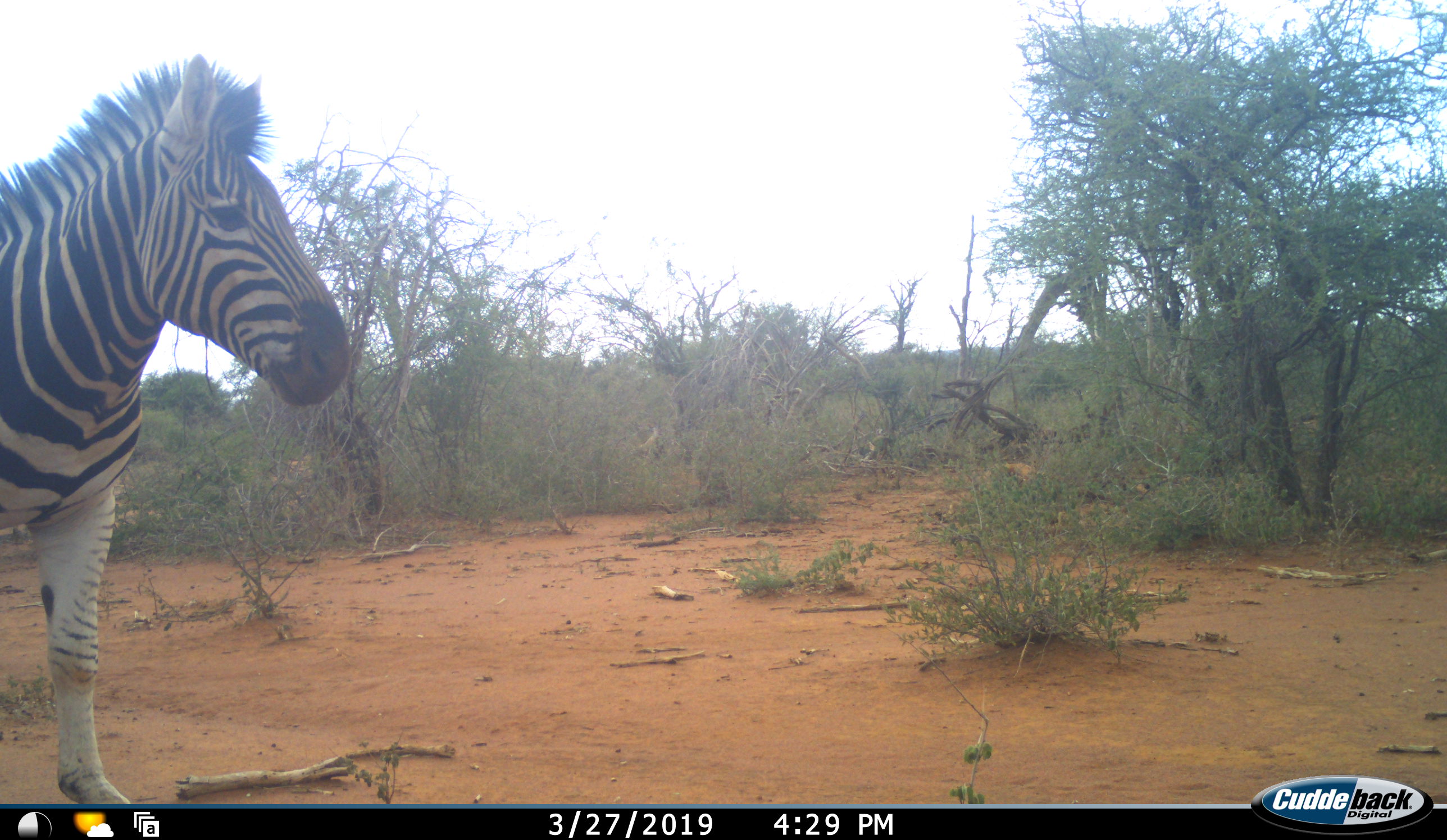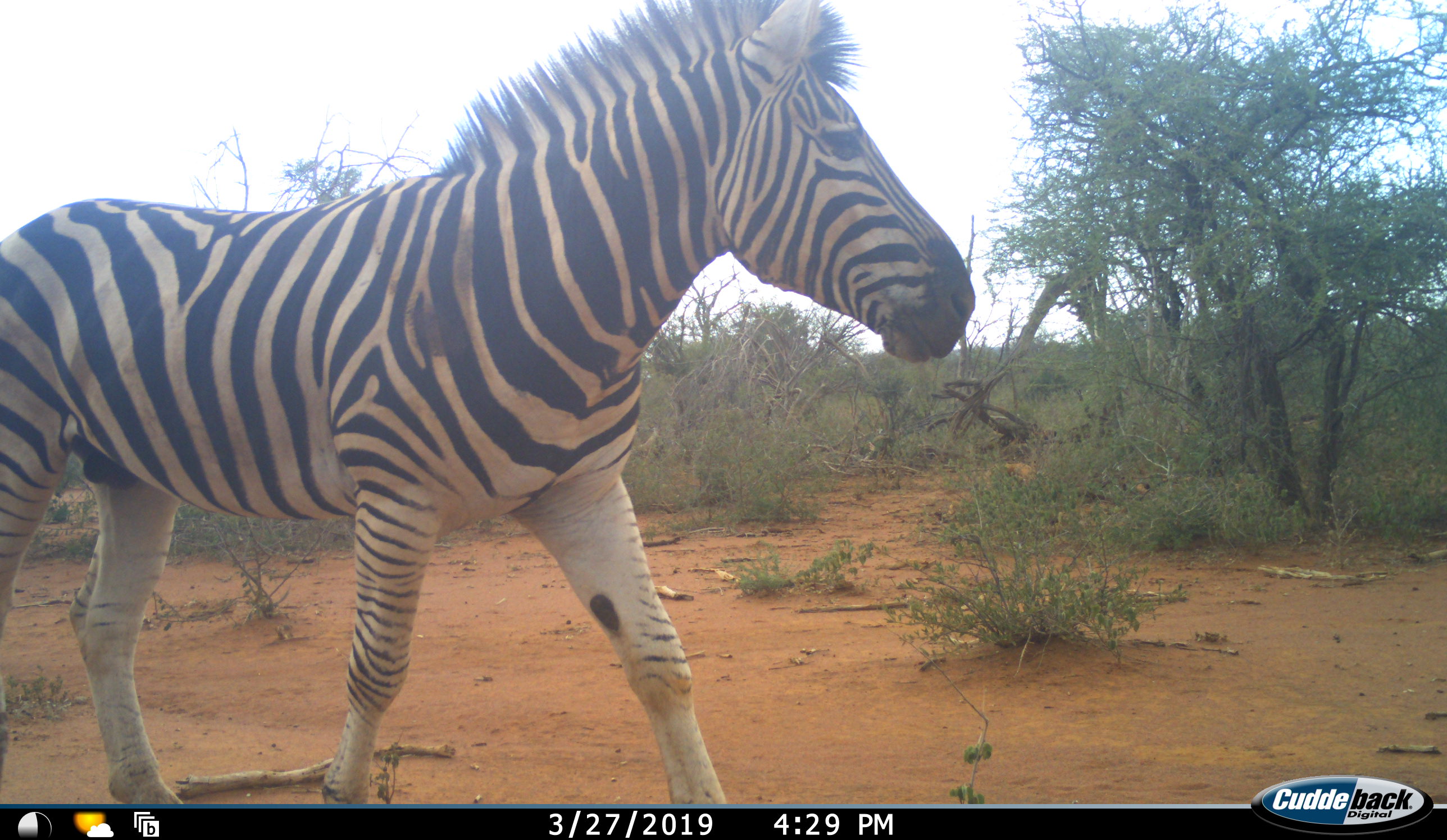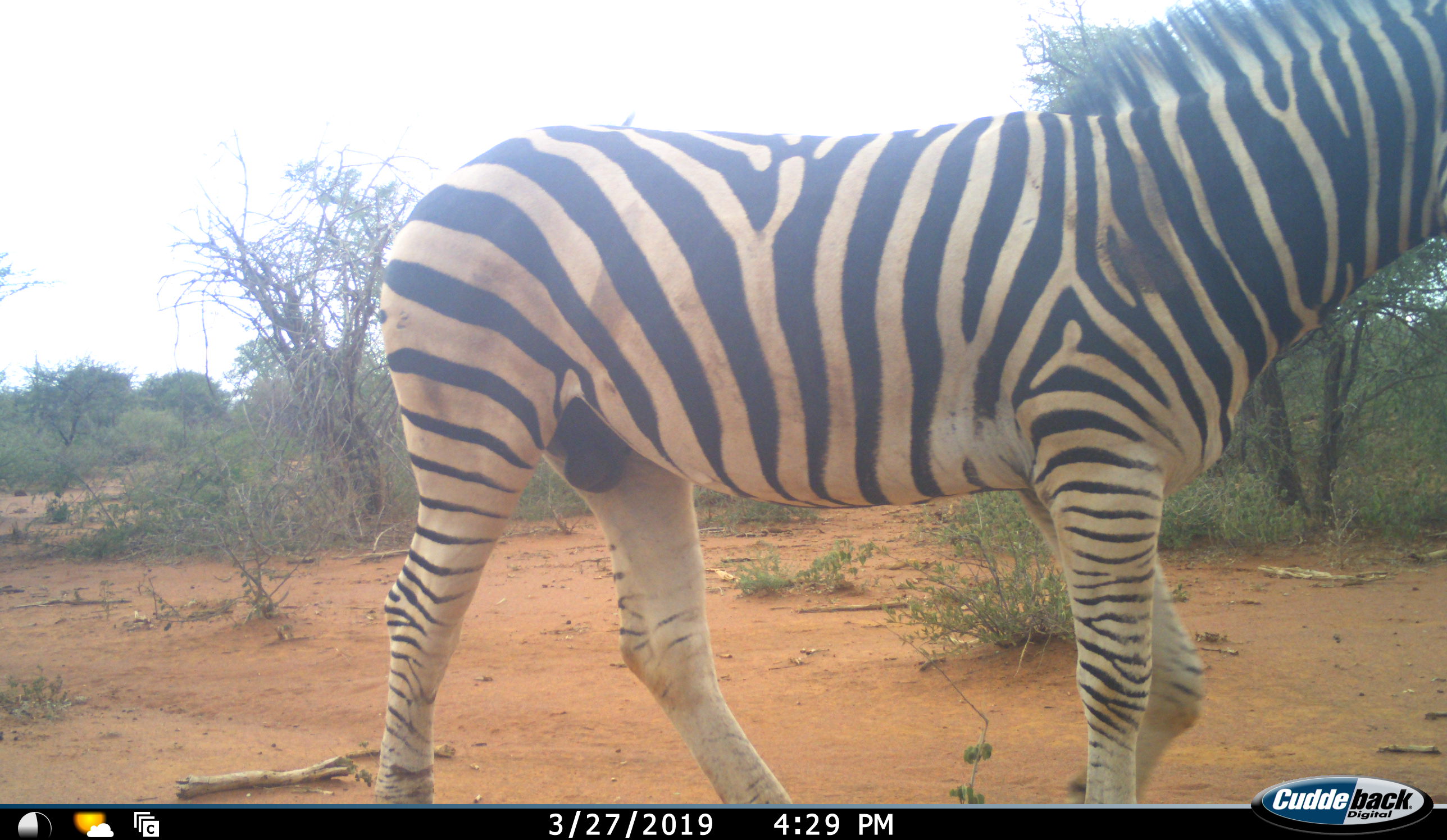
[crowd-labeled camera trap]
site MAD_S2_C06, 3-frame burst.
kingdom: Animalia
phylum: Chordata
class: Mammalia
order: Perissodactyla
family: Equidae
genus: Equus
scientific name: Equus quagga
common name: plains zebra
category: zebraplains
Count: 1.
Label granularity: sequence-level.